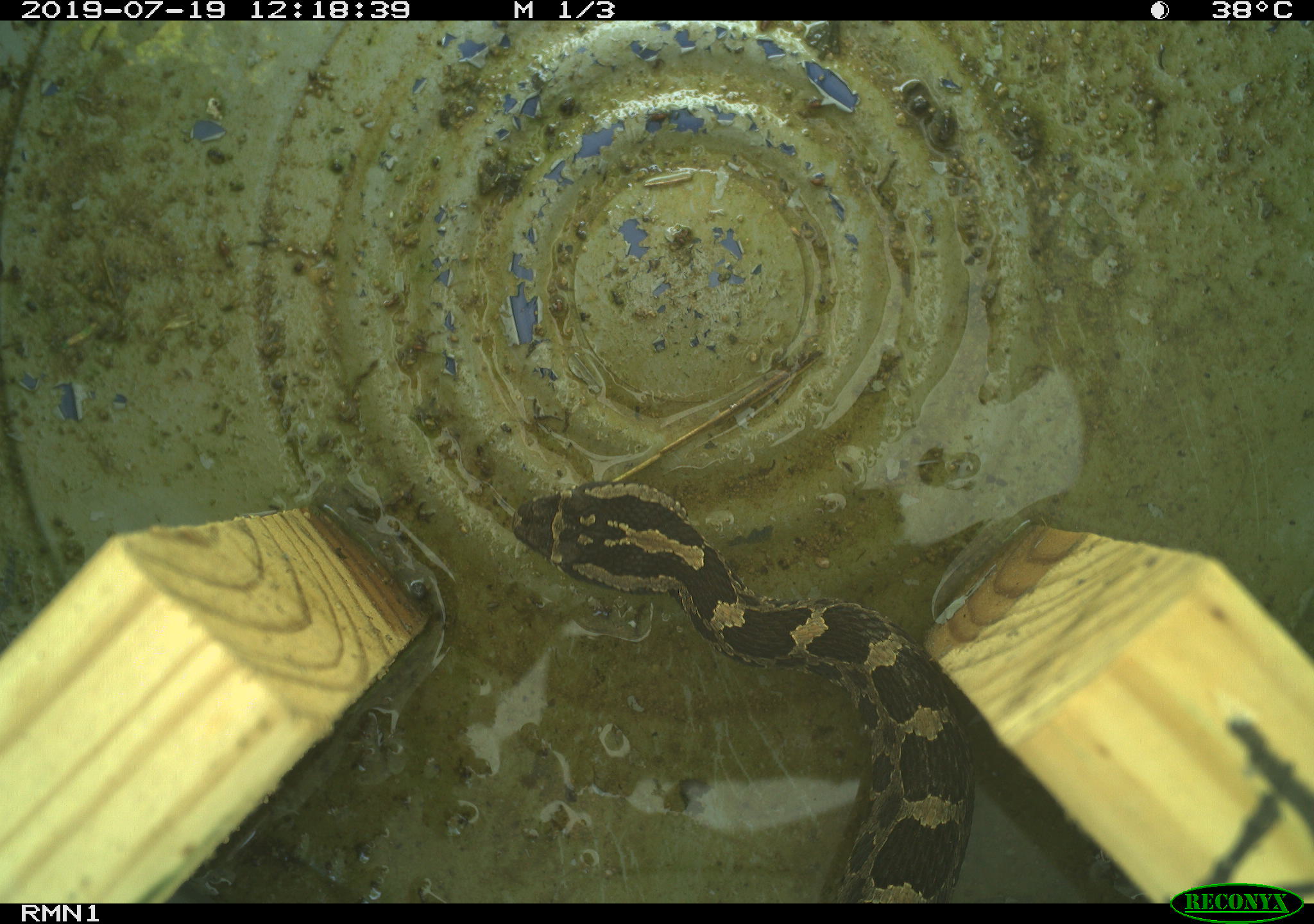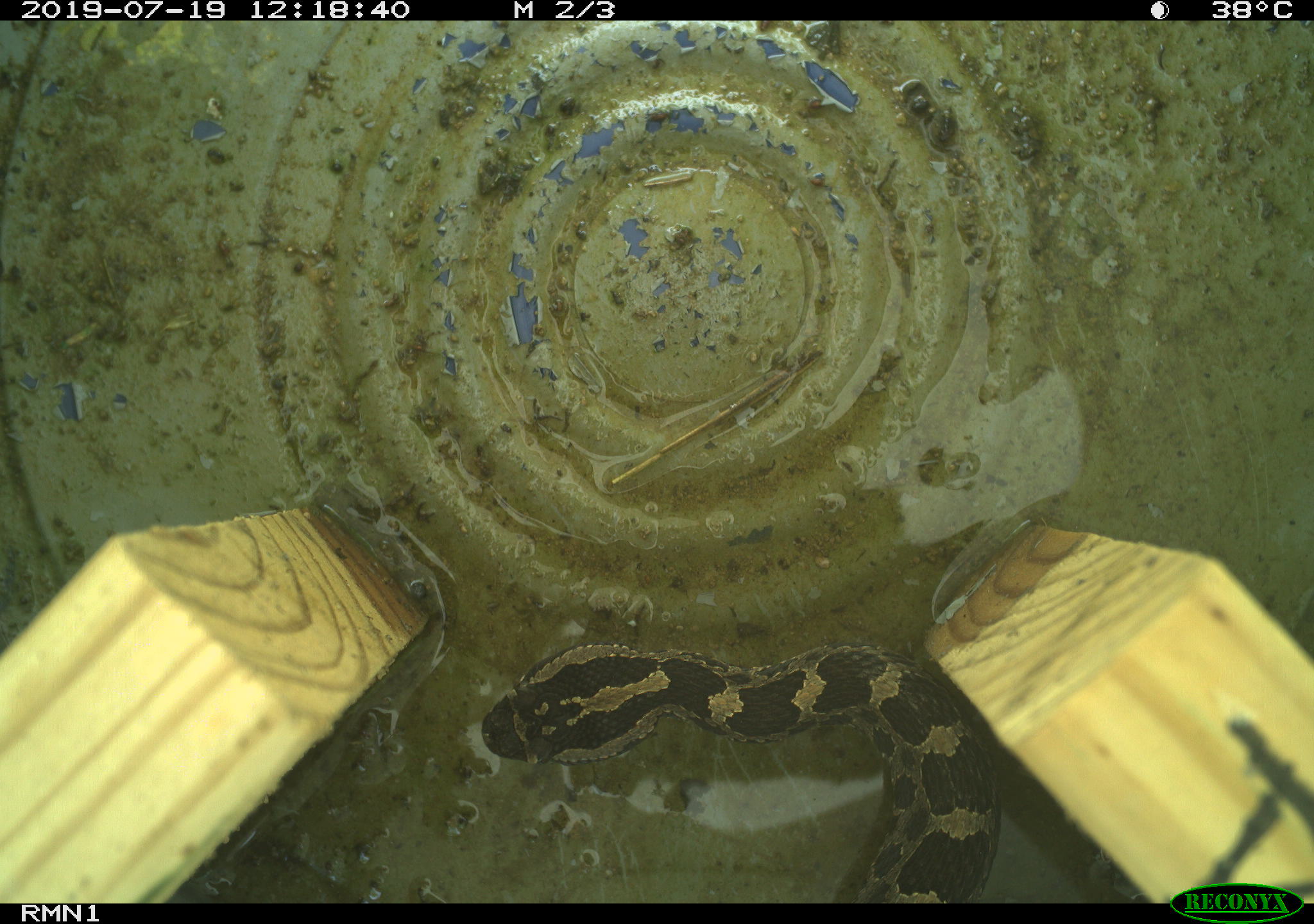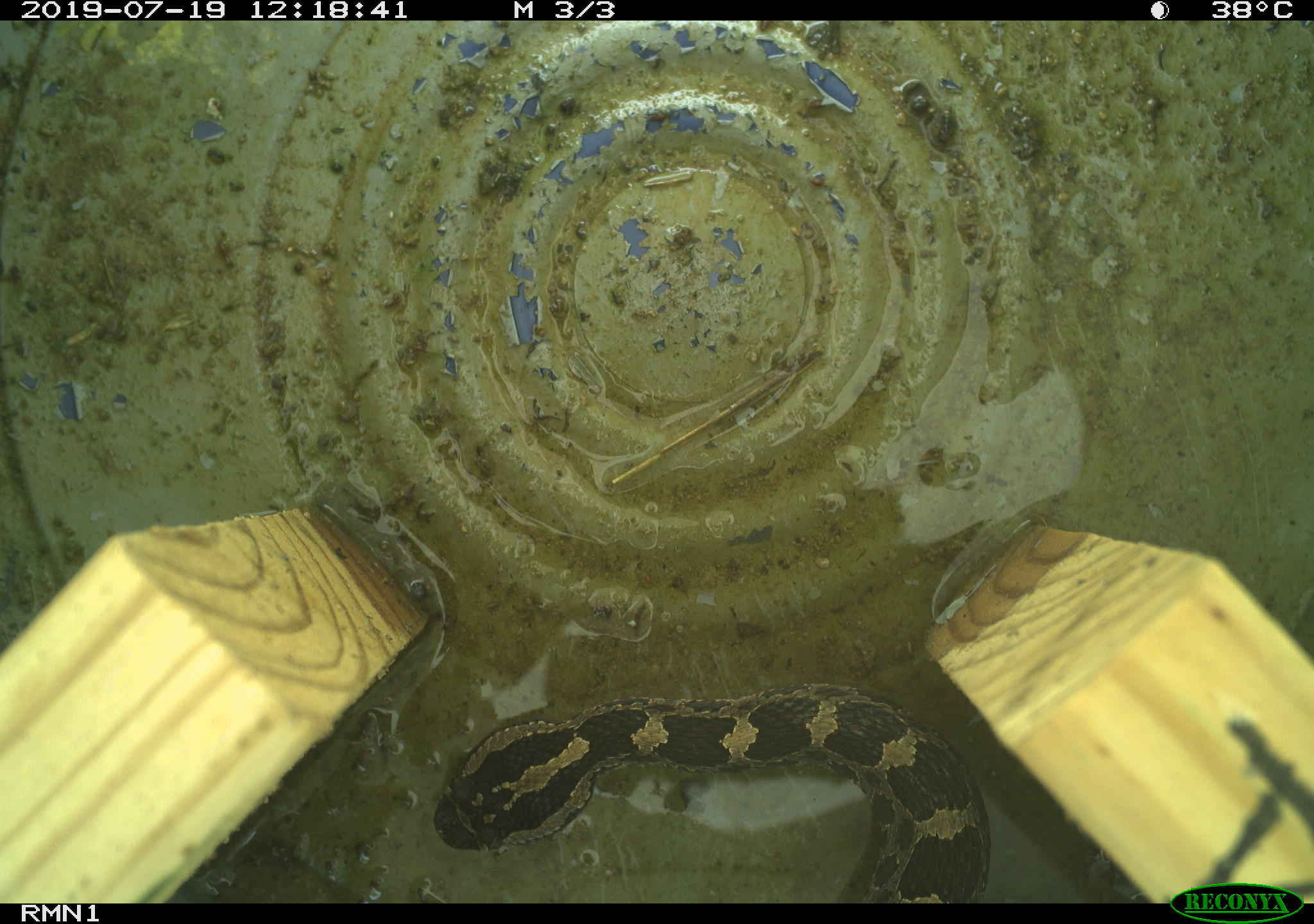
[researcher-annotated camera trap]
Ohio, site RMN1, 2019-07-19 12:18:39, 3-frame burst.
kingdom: Animalia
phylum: Chordata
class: Reptilia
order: Squamata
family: Viperidae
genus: Sistrurus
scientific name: Sistrurus catenatus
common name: eastern massasauga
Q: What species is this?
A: Eastern massasauga (Sistrurus catenatus).